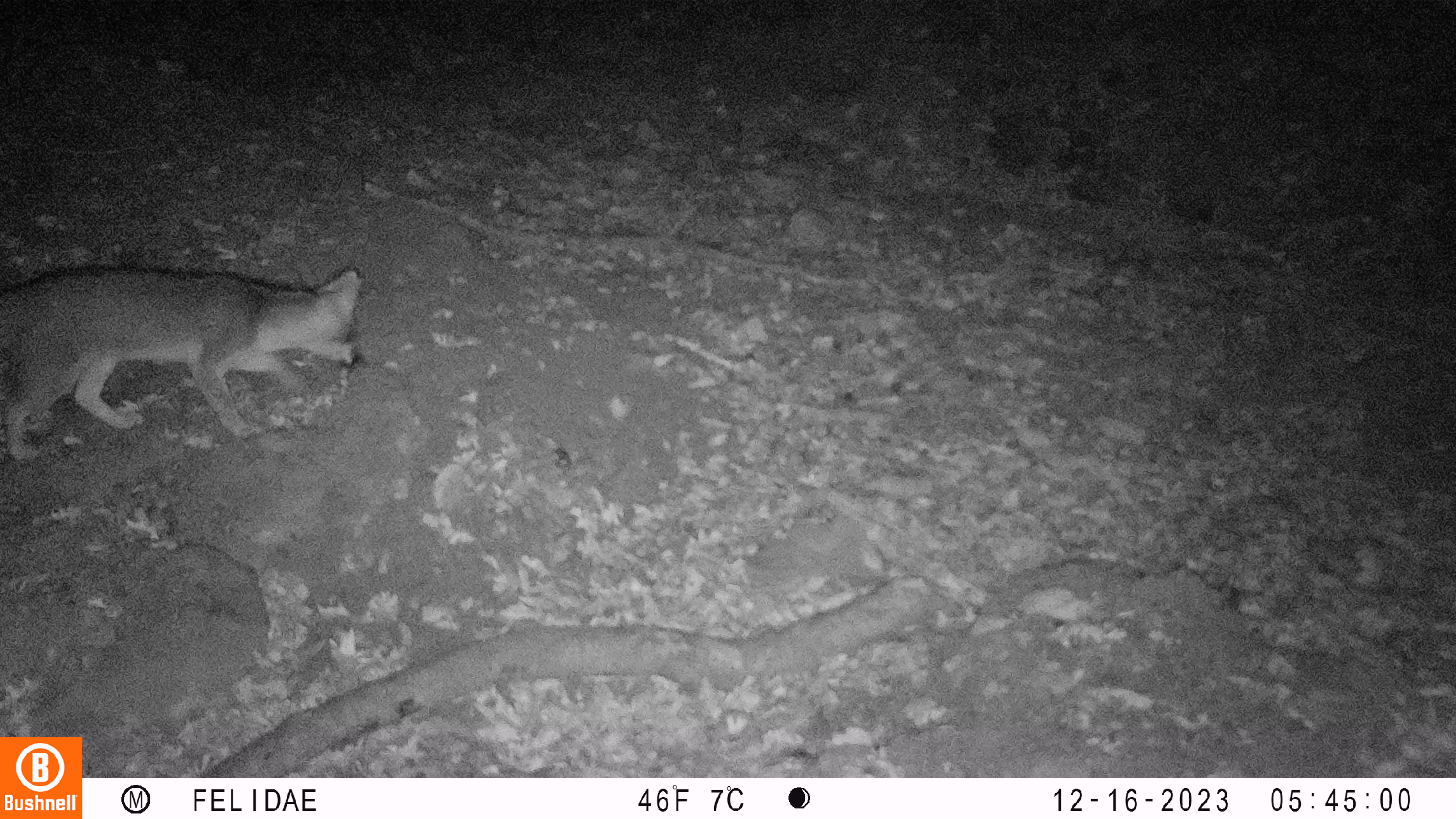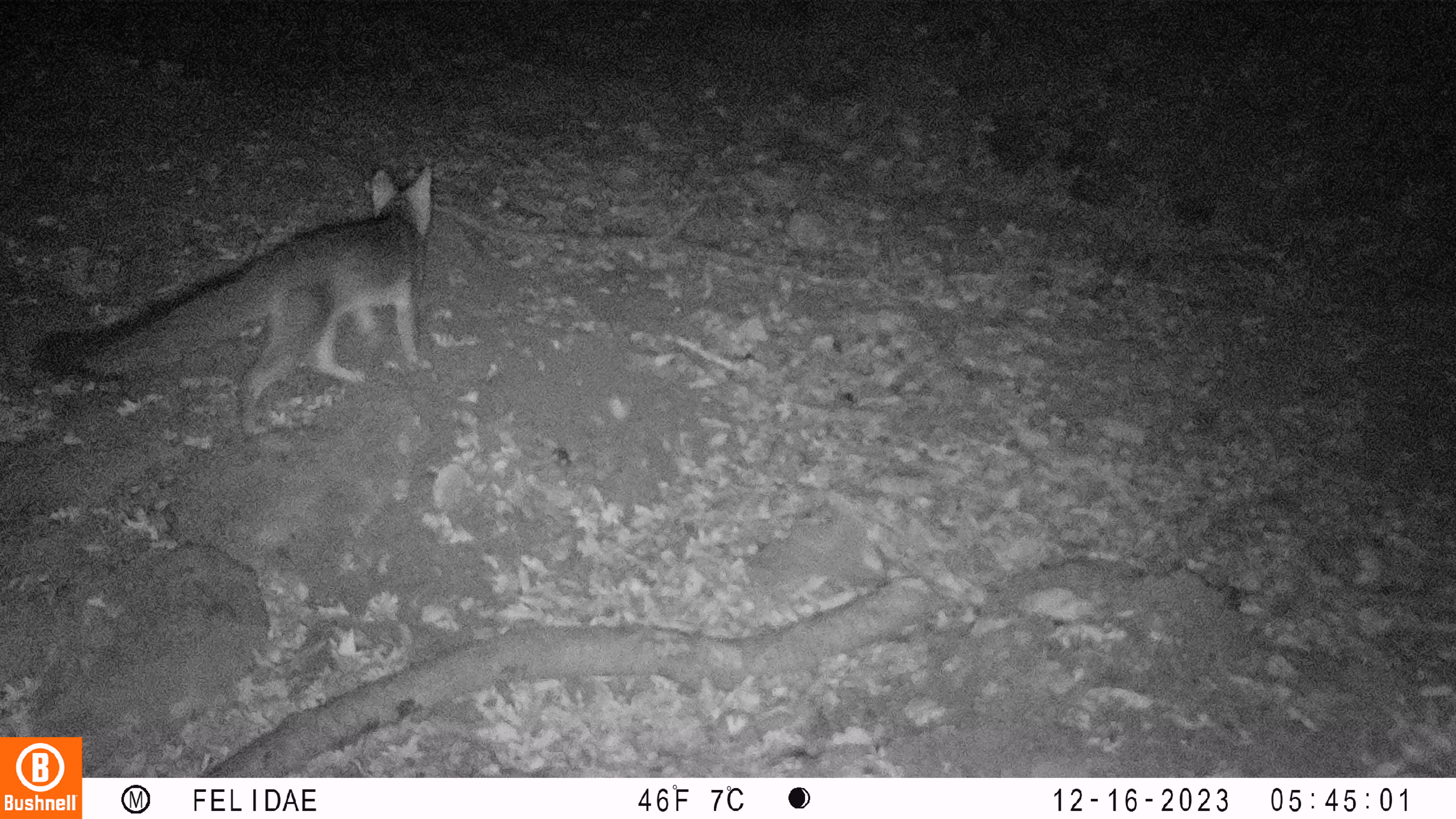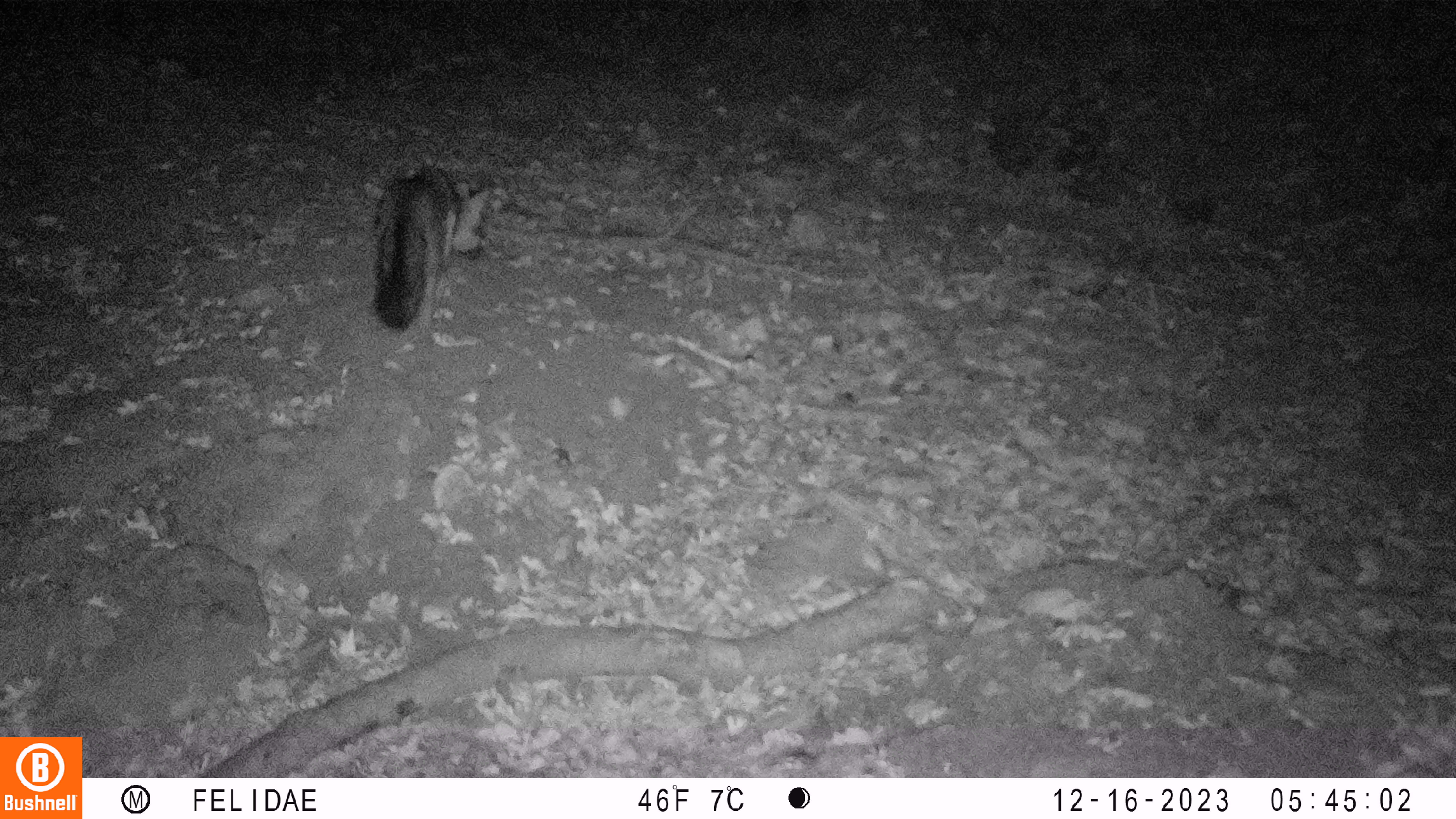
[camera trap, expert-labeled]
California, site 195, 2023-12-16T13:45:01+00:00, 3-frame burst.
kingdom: Animalia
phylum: Chordata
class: Mammalia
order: Carnivora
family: Canidae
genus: Urocyon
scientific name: Urocyon cinereoargenteus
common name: gray fox